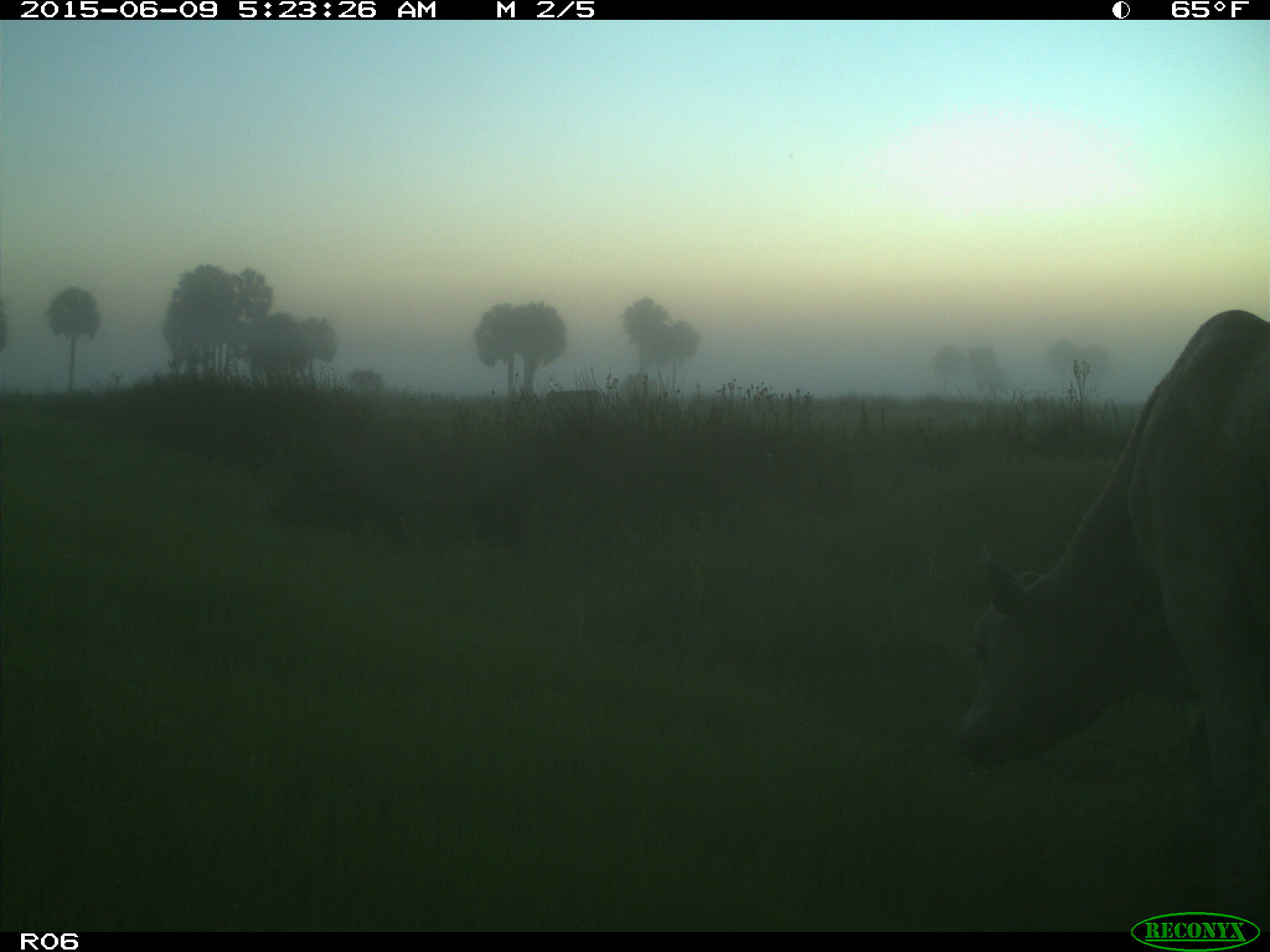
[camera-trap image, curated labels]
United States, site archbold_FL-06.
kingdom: Animalia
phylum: Chordata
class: Mammalia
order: Artiodactyla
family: Bovidae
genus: Bos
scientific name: Bos taurus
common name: domestic cow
Bos taurus (domestic cow).